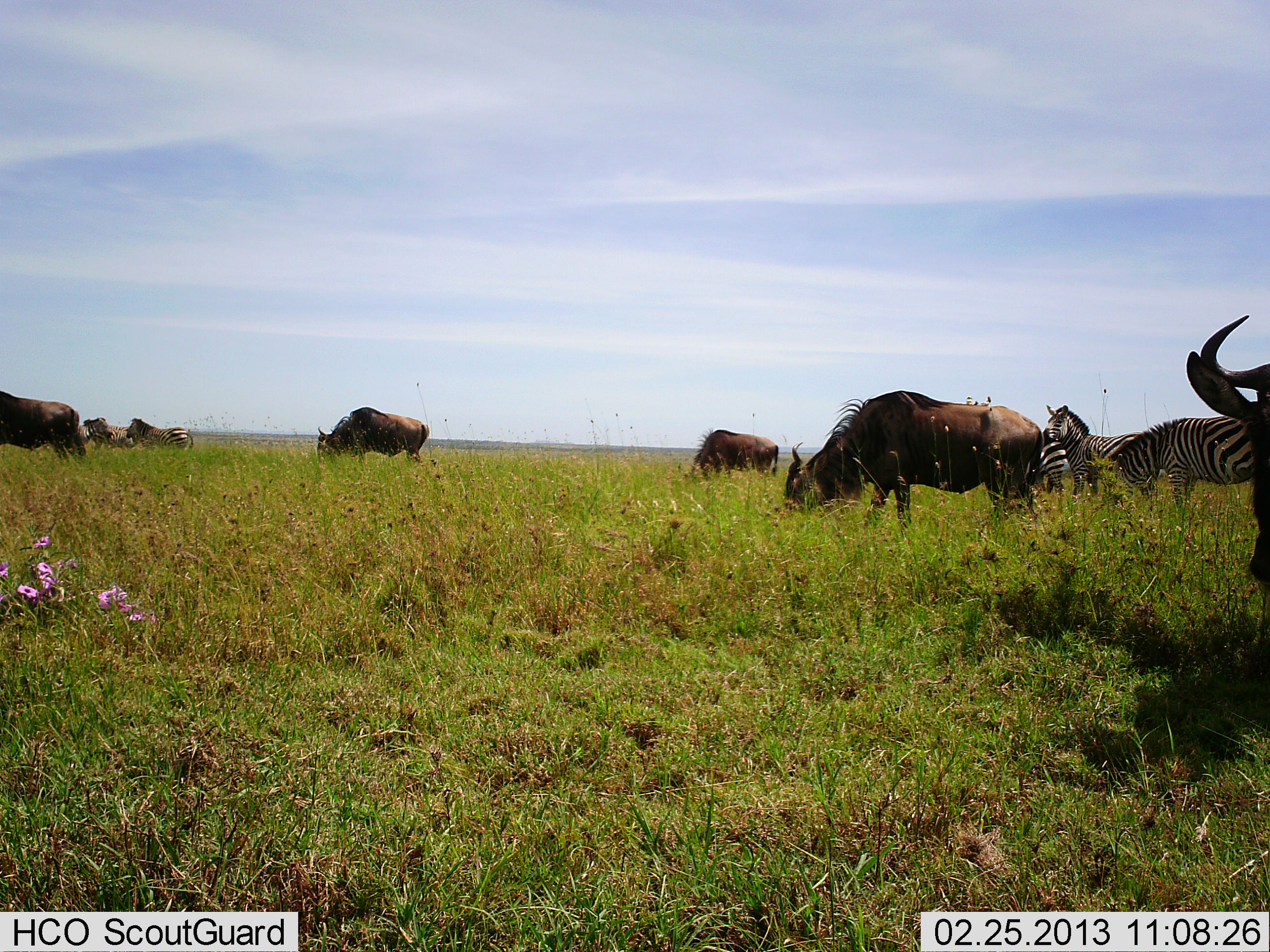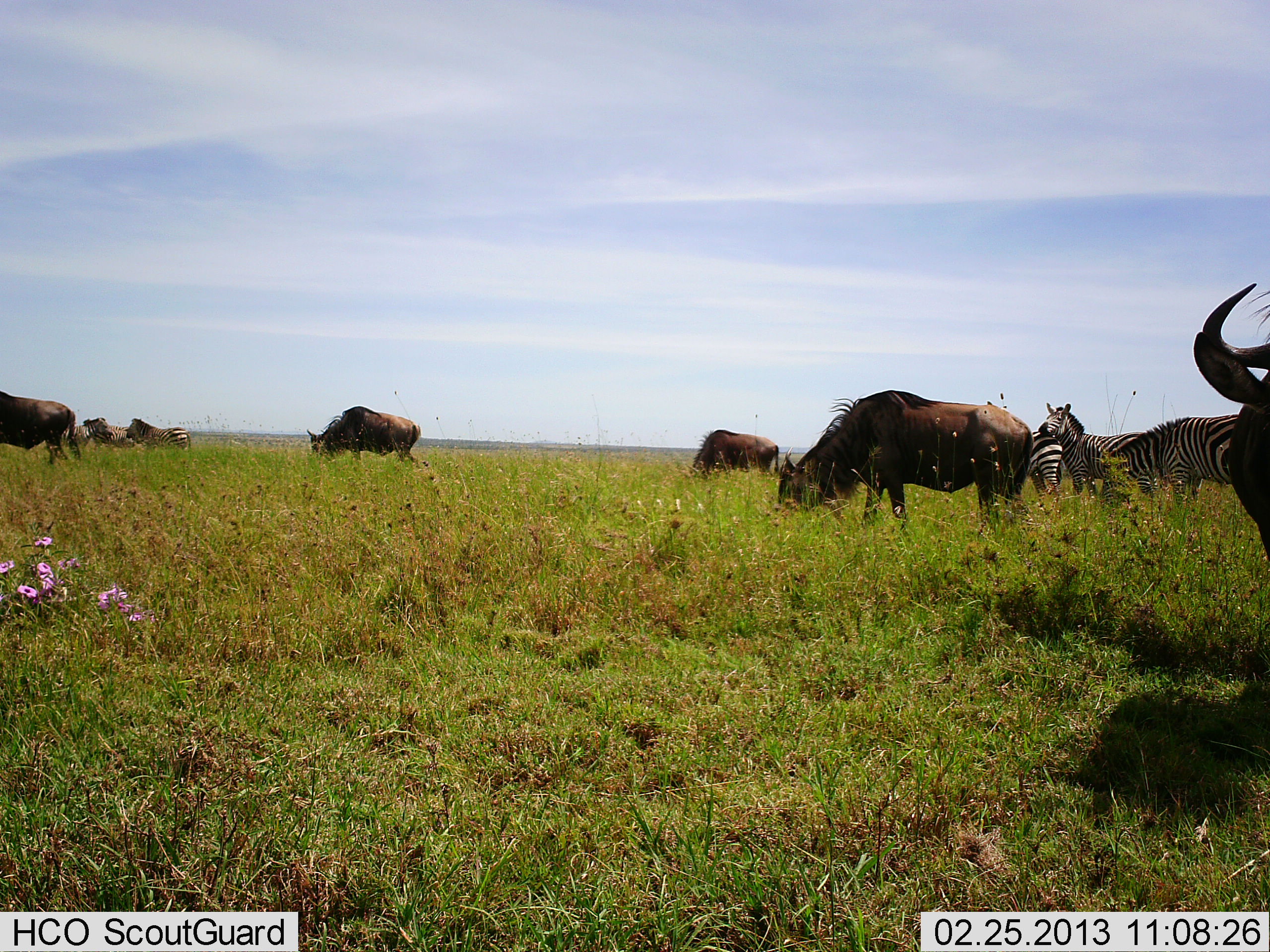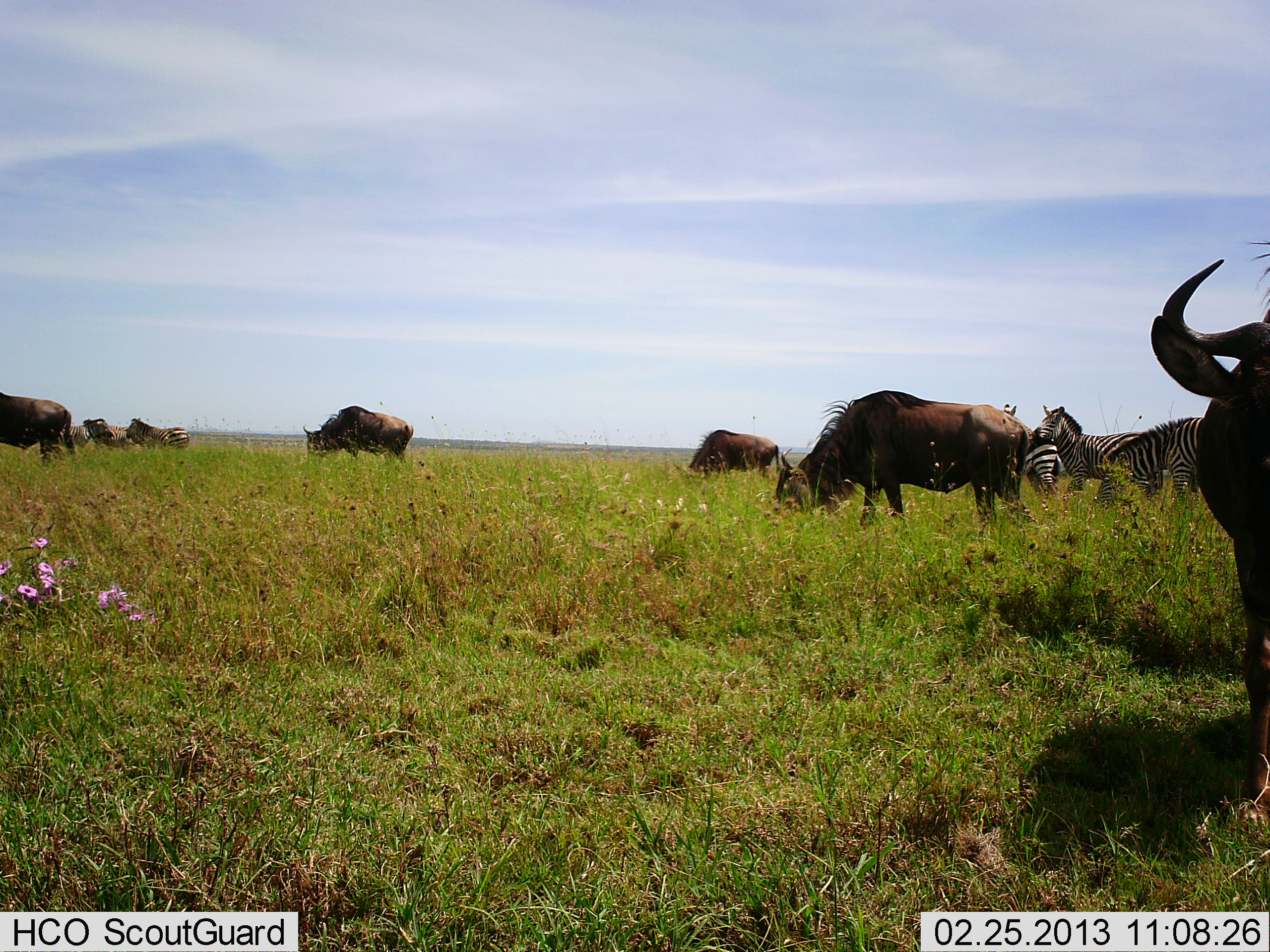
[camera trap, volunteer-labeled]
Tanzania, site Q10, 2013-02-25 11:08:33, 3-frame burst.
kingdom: Animalia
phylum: Chordata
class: Mammalia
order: Artiodactyla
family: Bovidae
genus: Connochaetes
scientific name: Connochaetes taurinus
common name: blue wildebeest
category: wildebeest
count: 5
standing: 50%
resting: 0%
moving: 12%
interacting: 0%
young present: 0%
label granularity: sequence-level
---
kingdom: Animalia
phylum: Chordata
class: Mammalia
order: Perissodactyla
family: Equidae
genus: Equus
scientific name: Equus quagga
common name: plains zebra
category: zebra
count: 4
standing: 75%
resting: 0%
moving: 3%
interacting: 0%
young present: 3%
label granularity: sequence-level